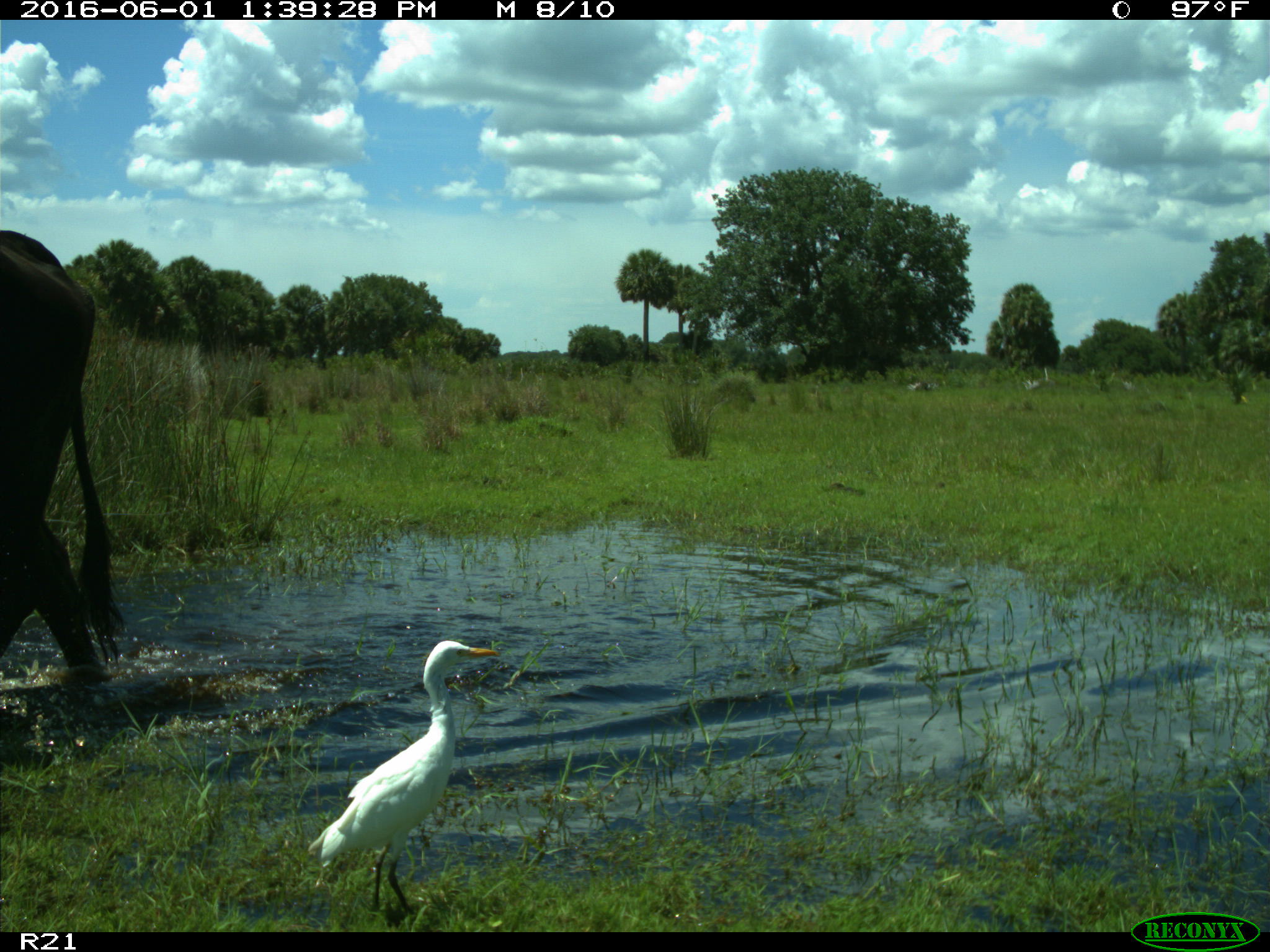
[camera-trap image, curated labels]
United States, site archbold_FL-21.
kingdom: Animalia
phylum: Chordata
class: Mammalia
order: Artiodactyla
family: Bovidae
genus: Bos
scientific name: Bos taurus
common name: domestic cow